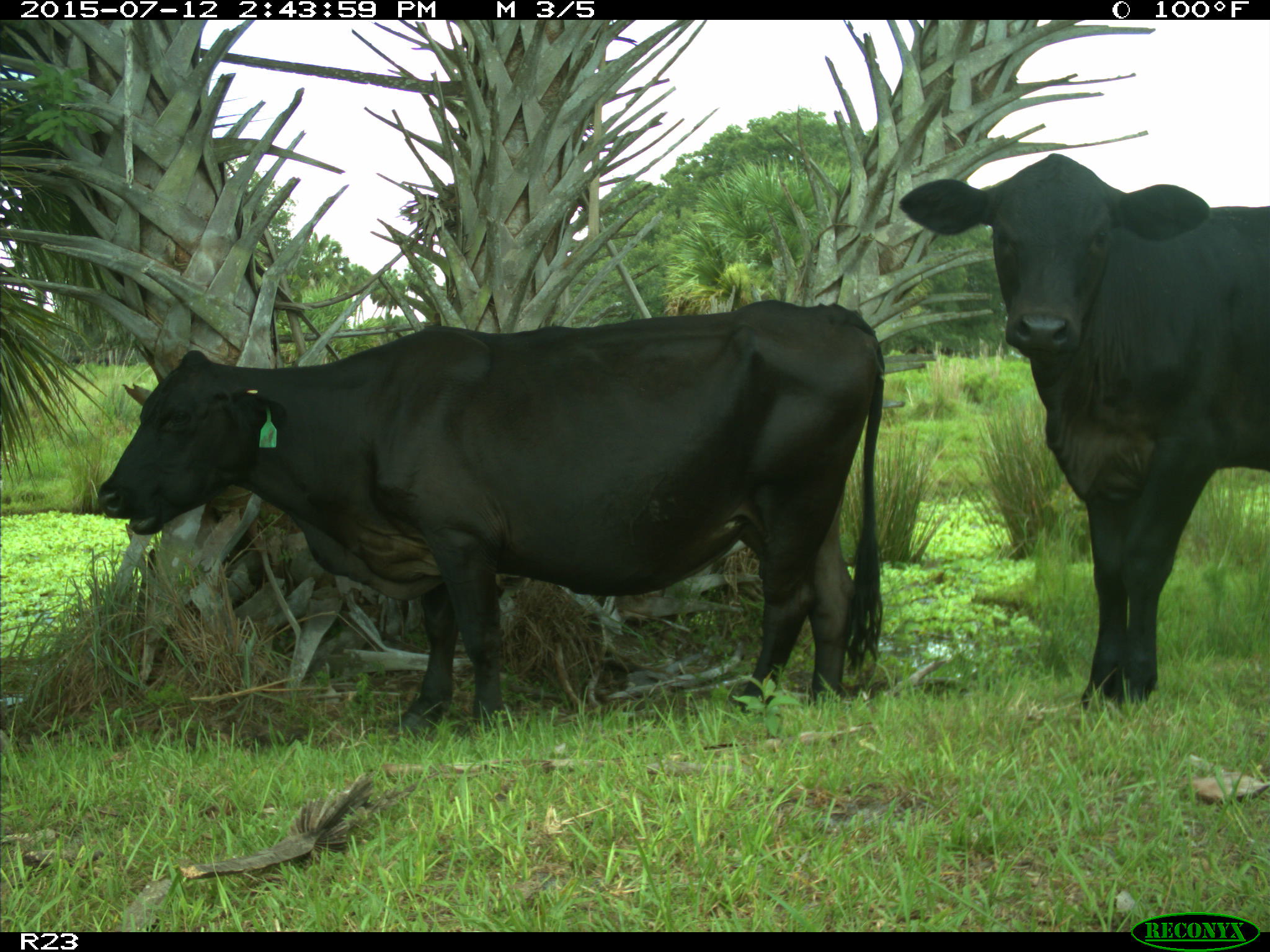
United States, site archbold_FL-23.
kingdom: Animalia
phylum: Chordata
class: Mammalia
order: Artiodactyla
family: Bovidae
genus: Bos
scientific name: Bos taurus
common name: domestic cow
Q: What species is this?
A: Bos taurus (domestic cow).